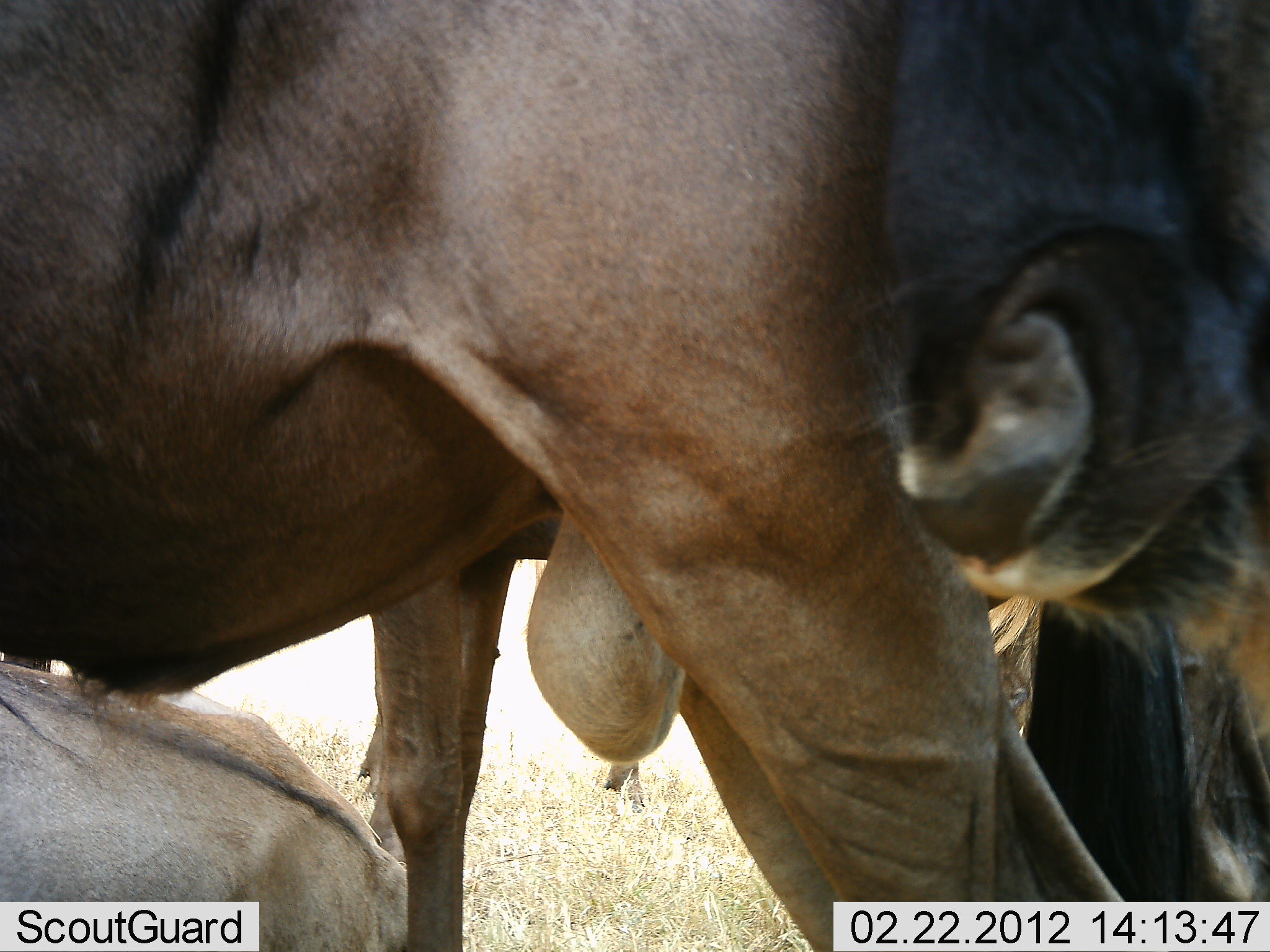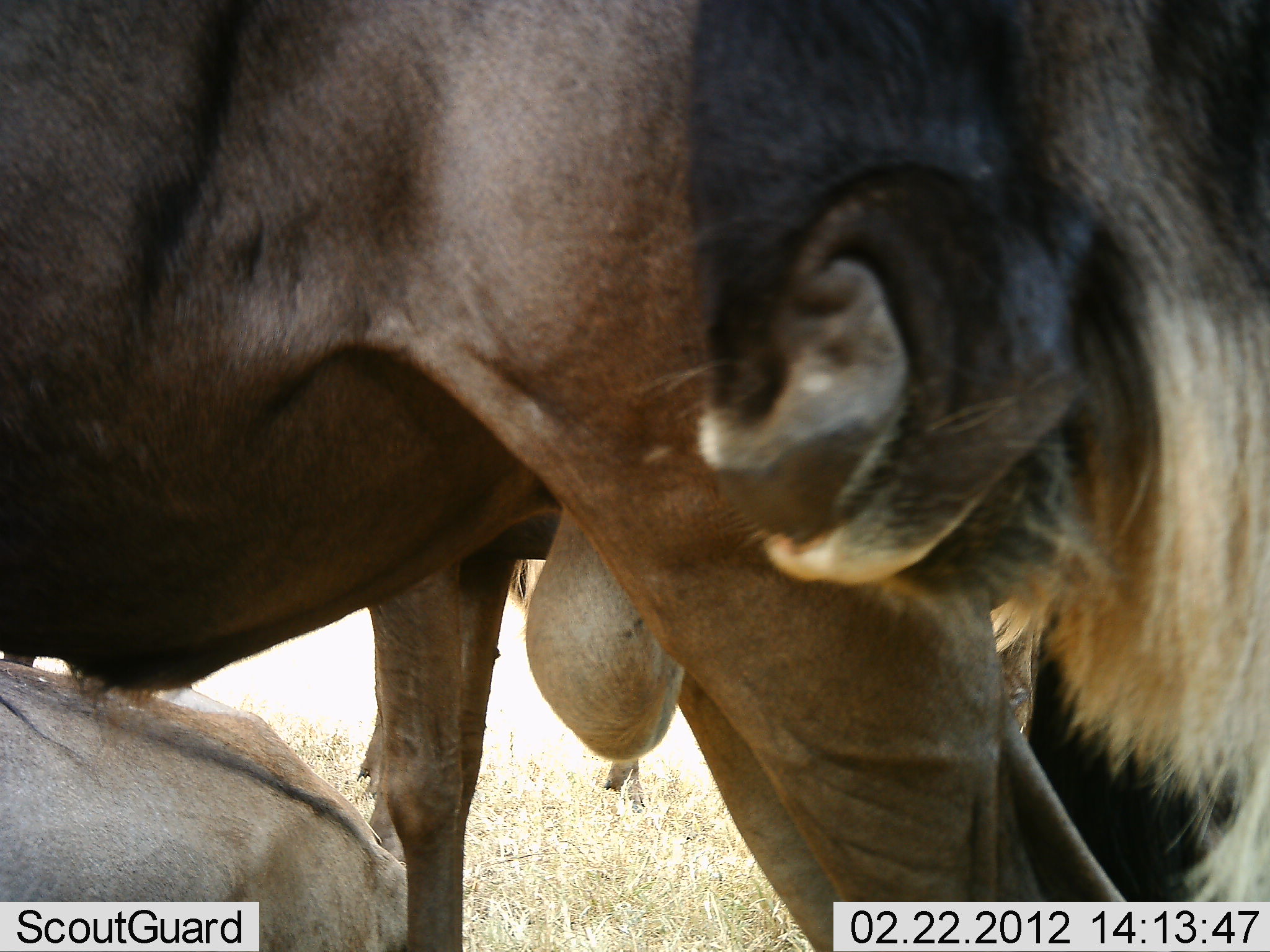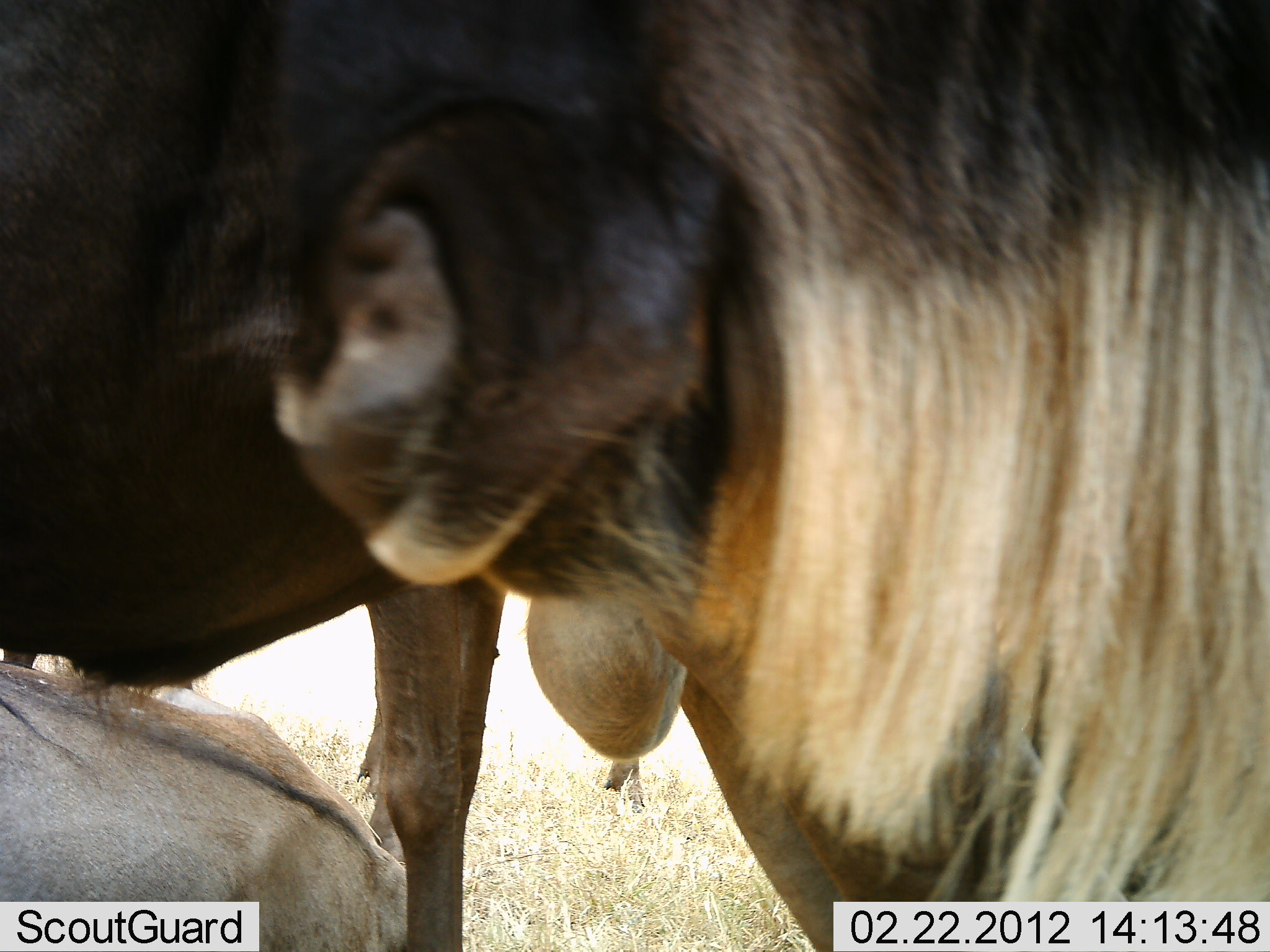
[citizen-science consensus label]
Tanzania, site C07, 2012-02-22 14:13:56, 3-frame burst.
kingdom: Animalia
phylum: Chordata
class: Mammalia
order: Artiodactyla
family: Bovidae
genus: Connochaetes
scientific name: Connochaetes taurinus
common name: blue wildebeest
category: wildebeest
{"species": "wildebeest (blue wildebeest) (Connochaetes taurinus)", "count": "3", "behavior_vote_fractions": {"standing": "82%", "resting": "71%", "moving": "35%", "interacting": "6%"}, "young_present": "12%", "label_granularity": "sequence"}